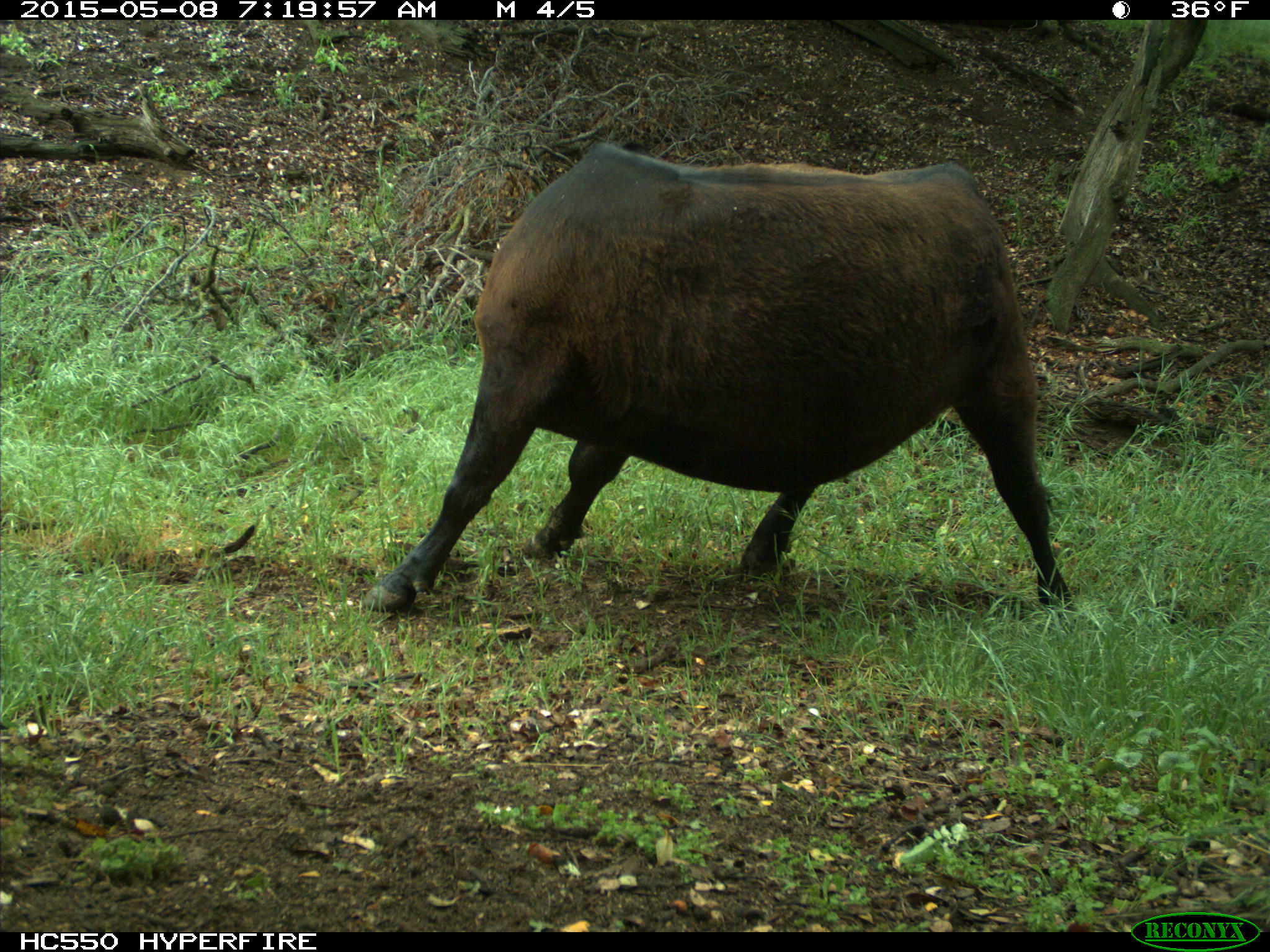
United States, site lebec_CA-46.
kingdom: Animalia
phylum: Chordata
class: Mammalia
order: Artiodactyla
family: Bovidae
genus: Bos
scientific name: Bos taurus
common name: domestic cow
Bos taurus (domestic cow).